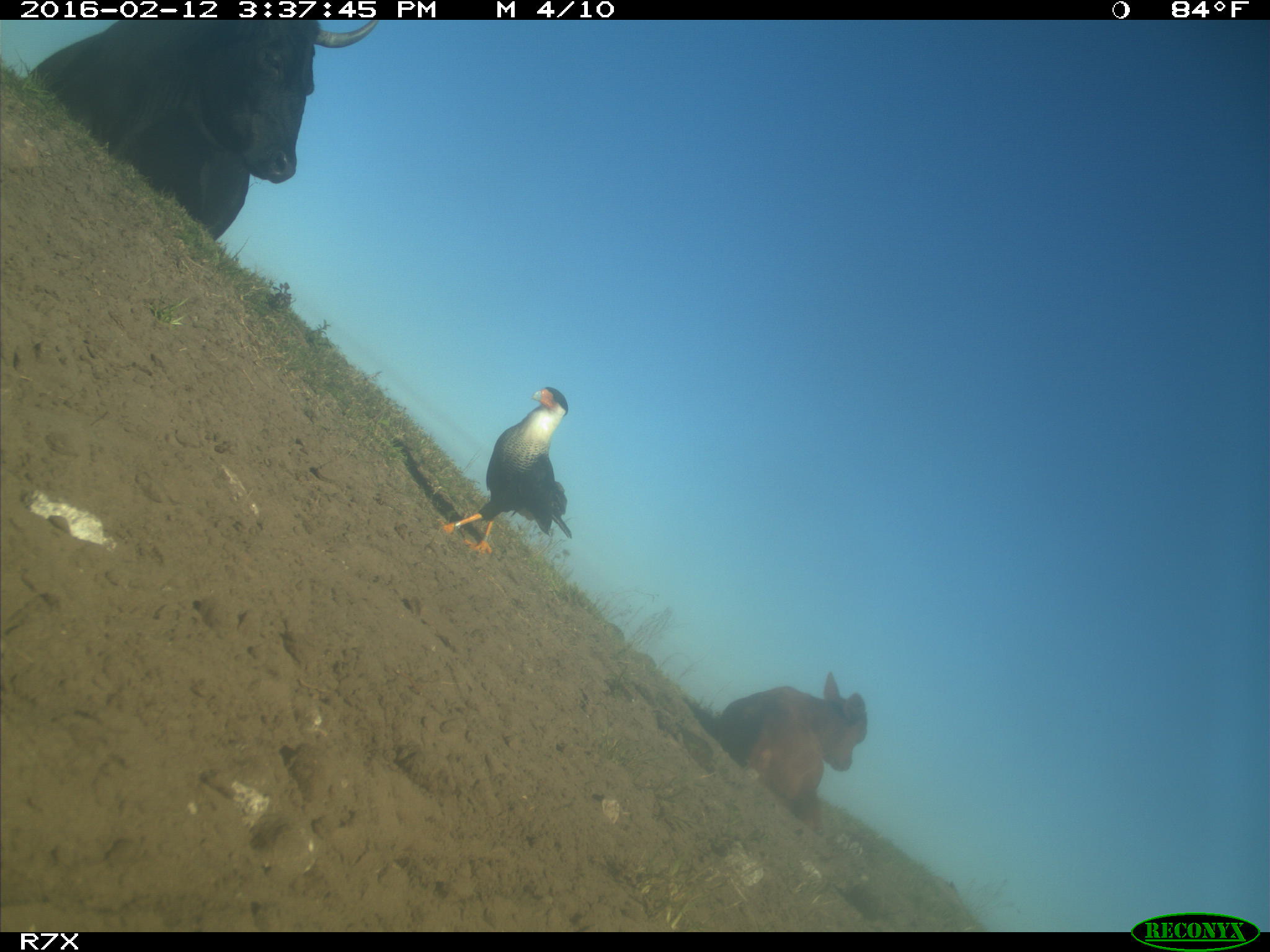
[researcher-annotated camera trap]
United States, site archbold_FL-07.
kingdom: Animalia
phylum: Chordata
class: Mammalia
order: Artiodactyla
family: Bovidae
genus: Bos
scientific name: Bos taurus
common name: domestic cow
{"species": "Bos taurus (domestic cow)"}